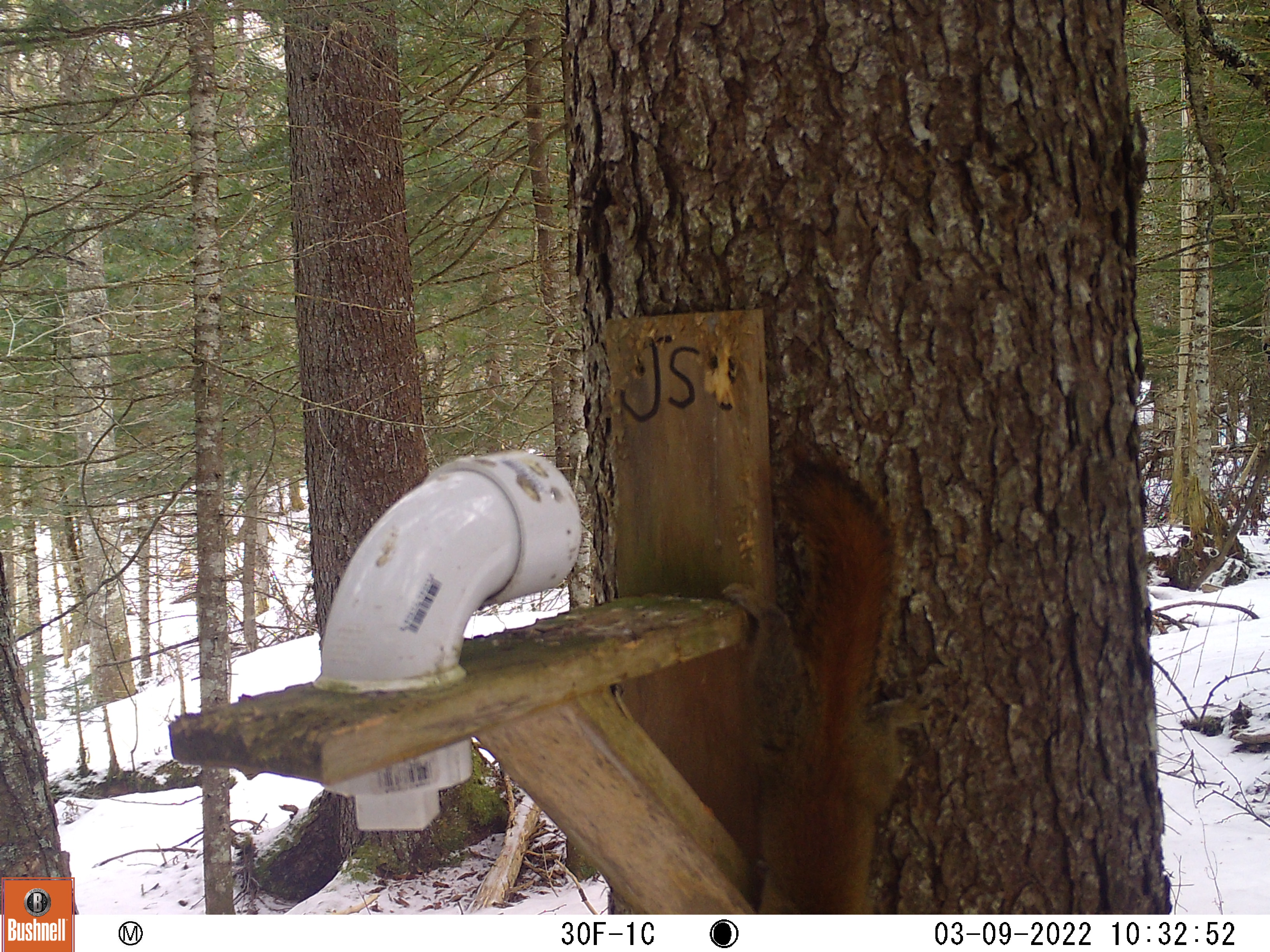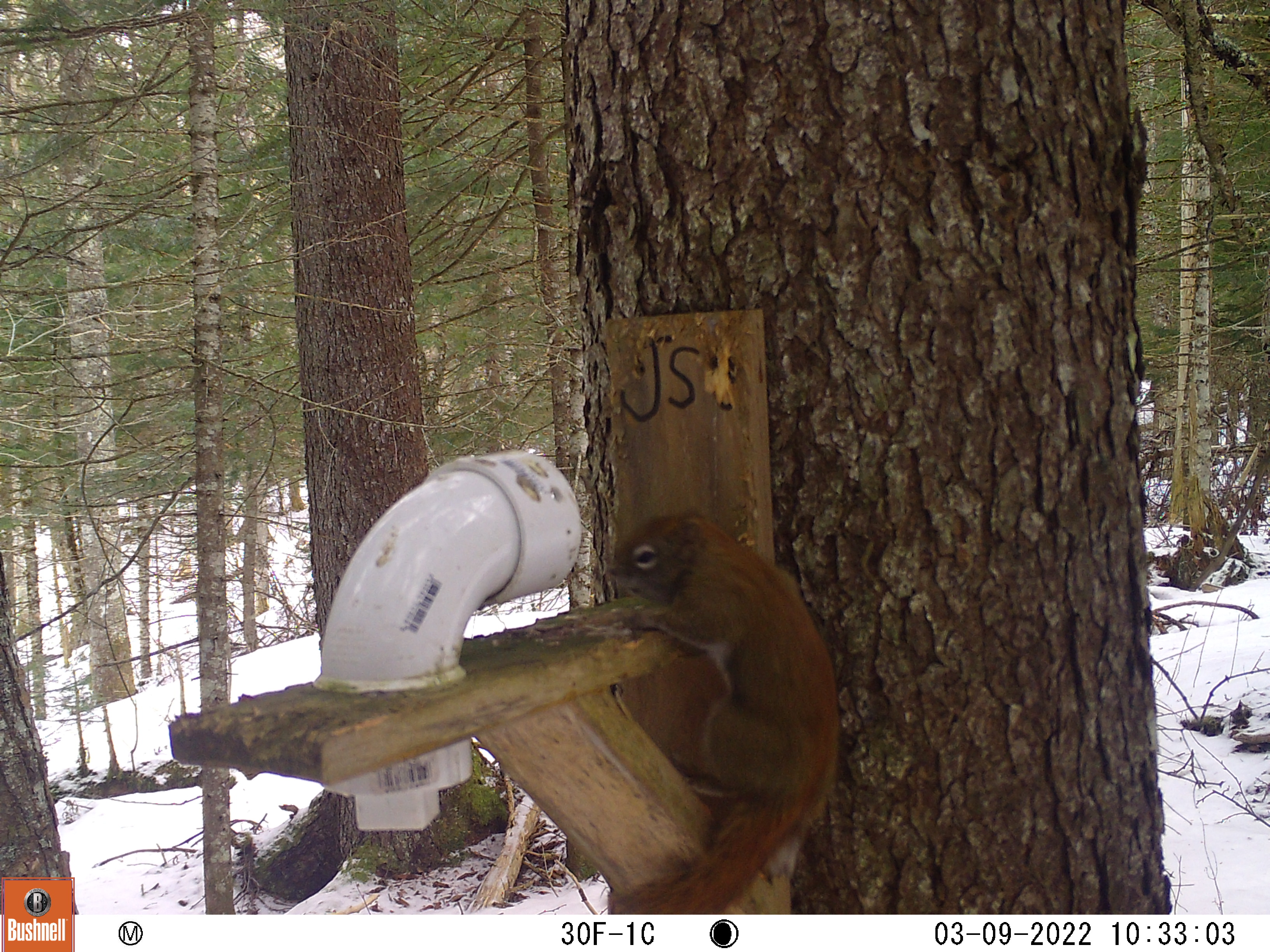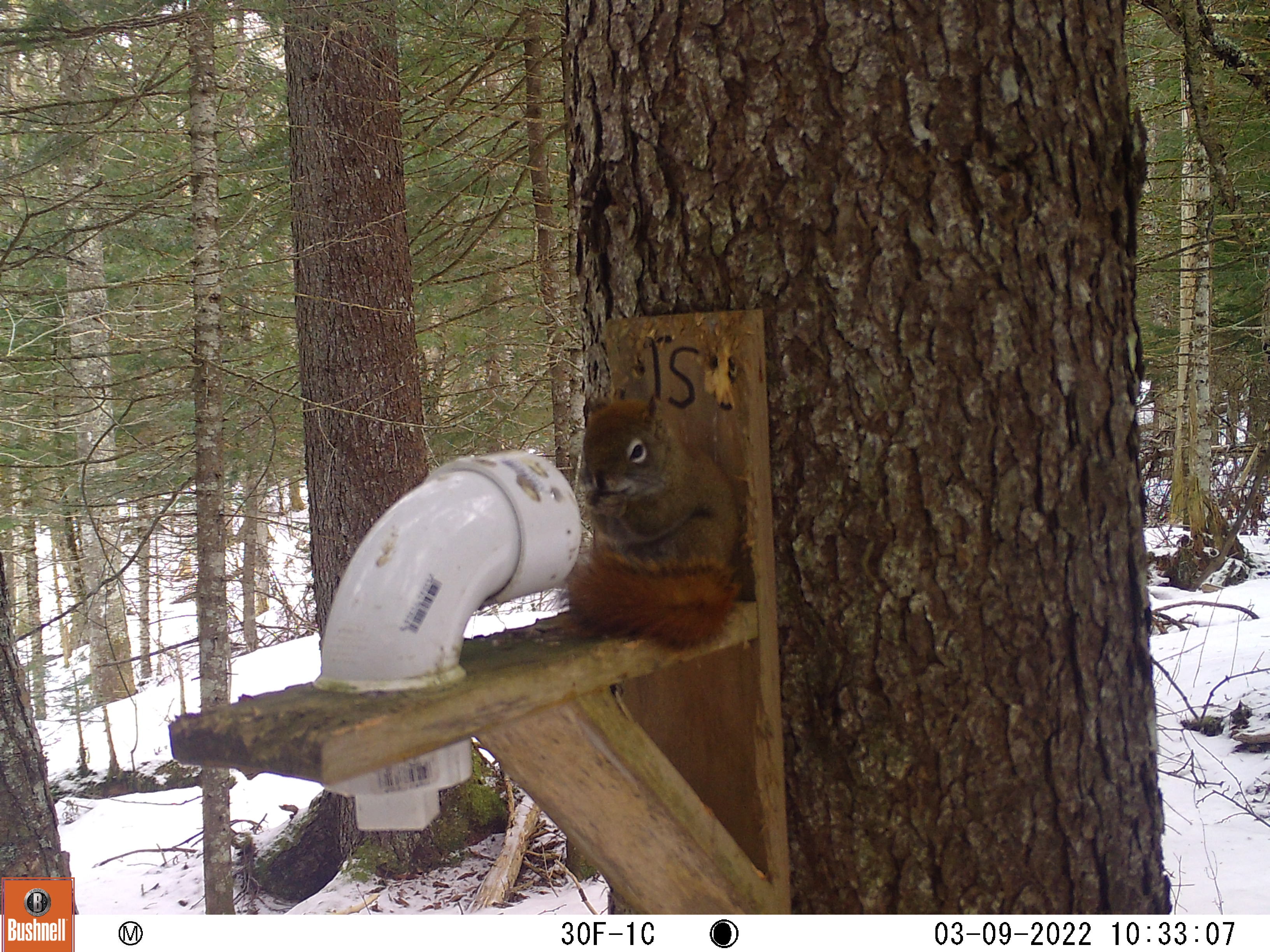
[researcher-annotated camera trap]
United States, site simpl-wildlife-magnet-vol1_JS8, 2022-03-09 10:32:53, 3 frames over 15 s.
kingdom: Animalia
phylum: Chordata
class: Mammalia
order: Rodentia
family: Sciuridae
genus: Tamiasciurus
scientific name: Tamiasciurus hudsonicus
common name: red squirrel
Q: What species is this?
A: Red squirrel (Tamiasciurus hudsonicus).